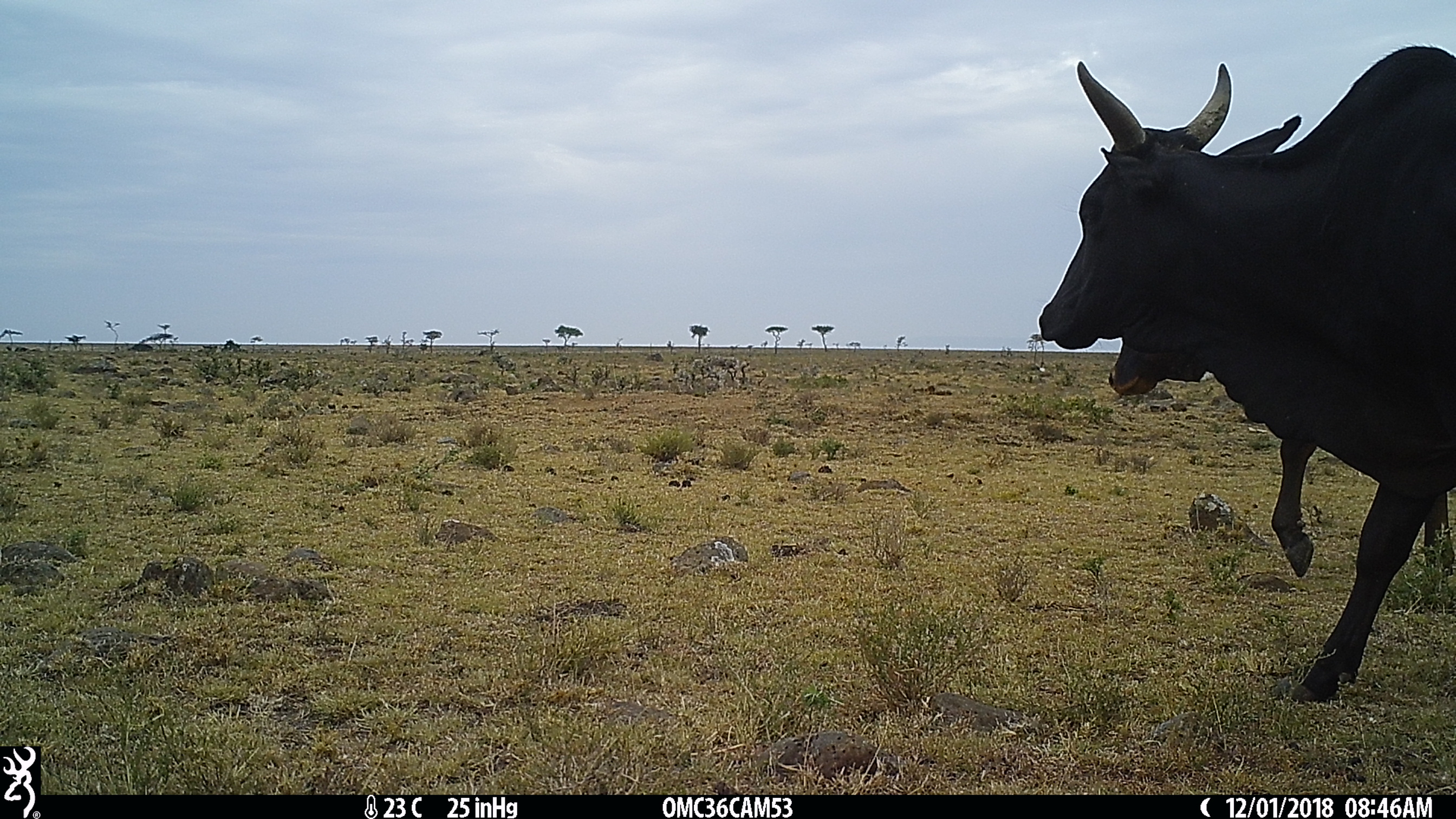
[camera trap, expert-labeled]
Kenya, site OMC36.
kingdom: Animalia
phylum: Chordata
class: Mammalia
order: Artiodactyla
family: Bovidae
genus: Bos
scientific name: Bos taurus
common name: cattle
Cattle (Bos taurus).